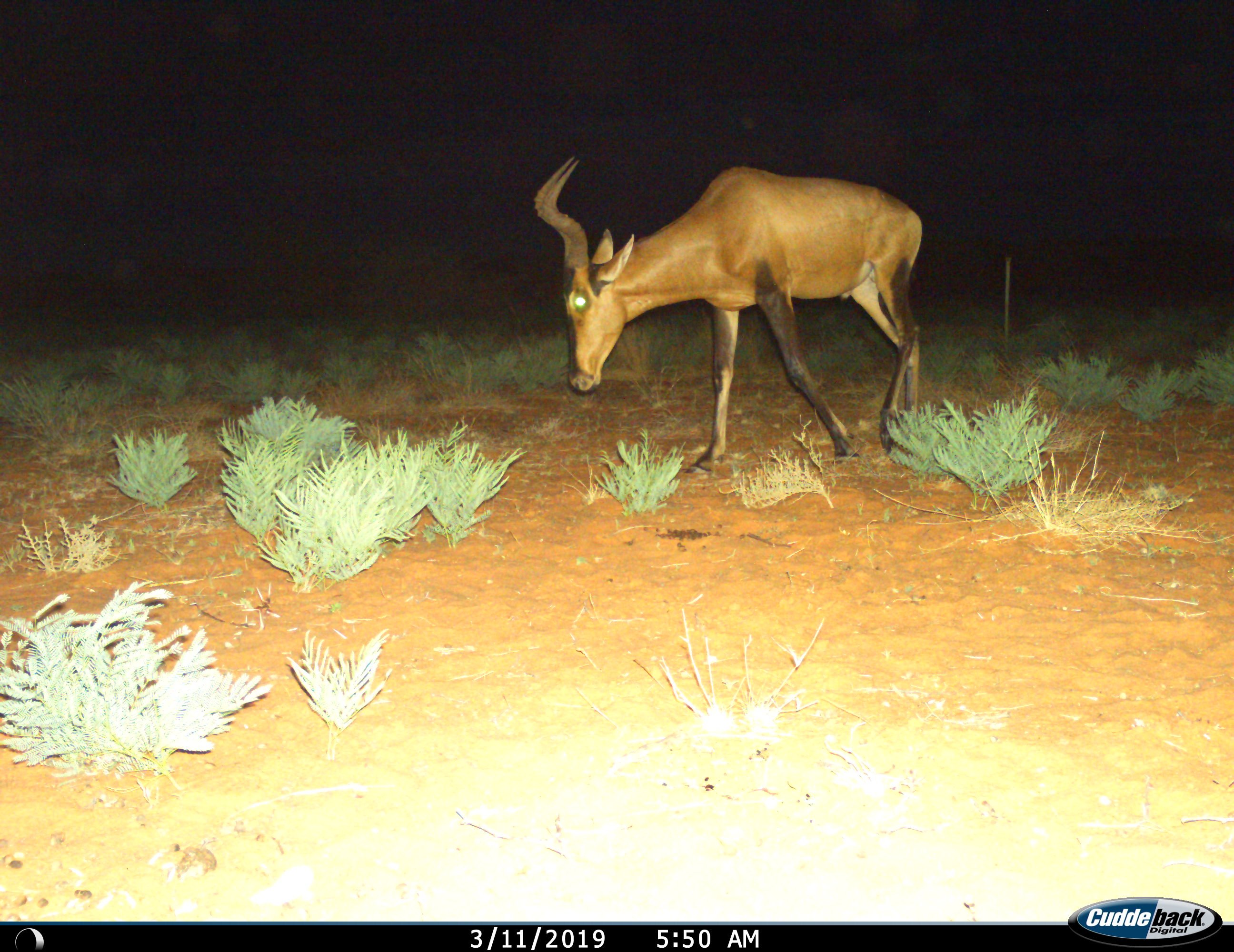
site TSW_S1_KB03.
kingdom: Animalia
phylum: Chordata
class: Mammalia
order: Artiodactyla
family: Bovidae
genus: Alcelaphus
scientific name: Alcelaphus buselaphus caama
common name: red hartebeest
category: hartebeestred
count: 1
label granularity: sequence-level